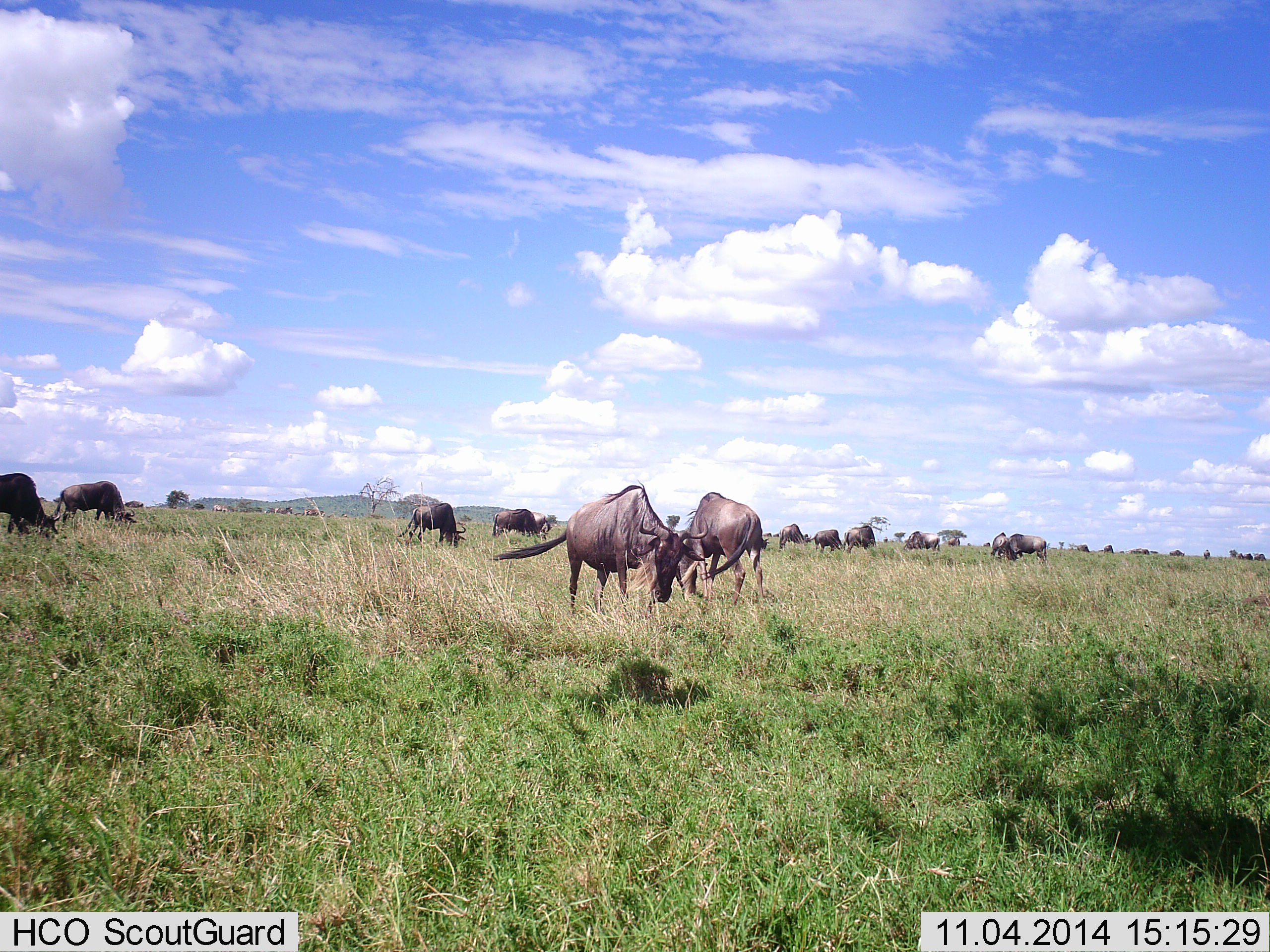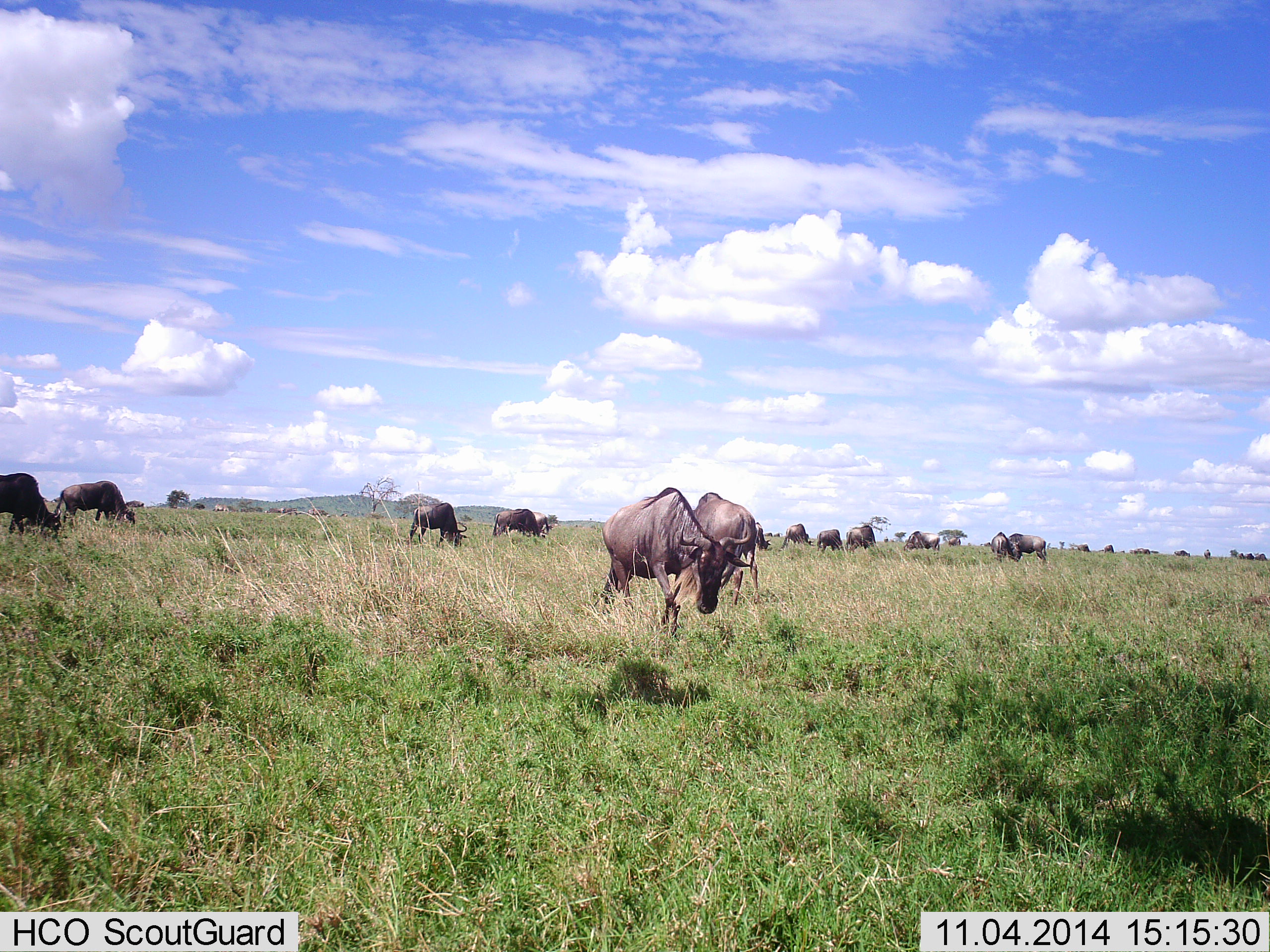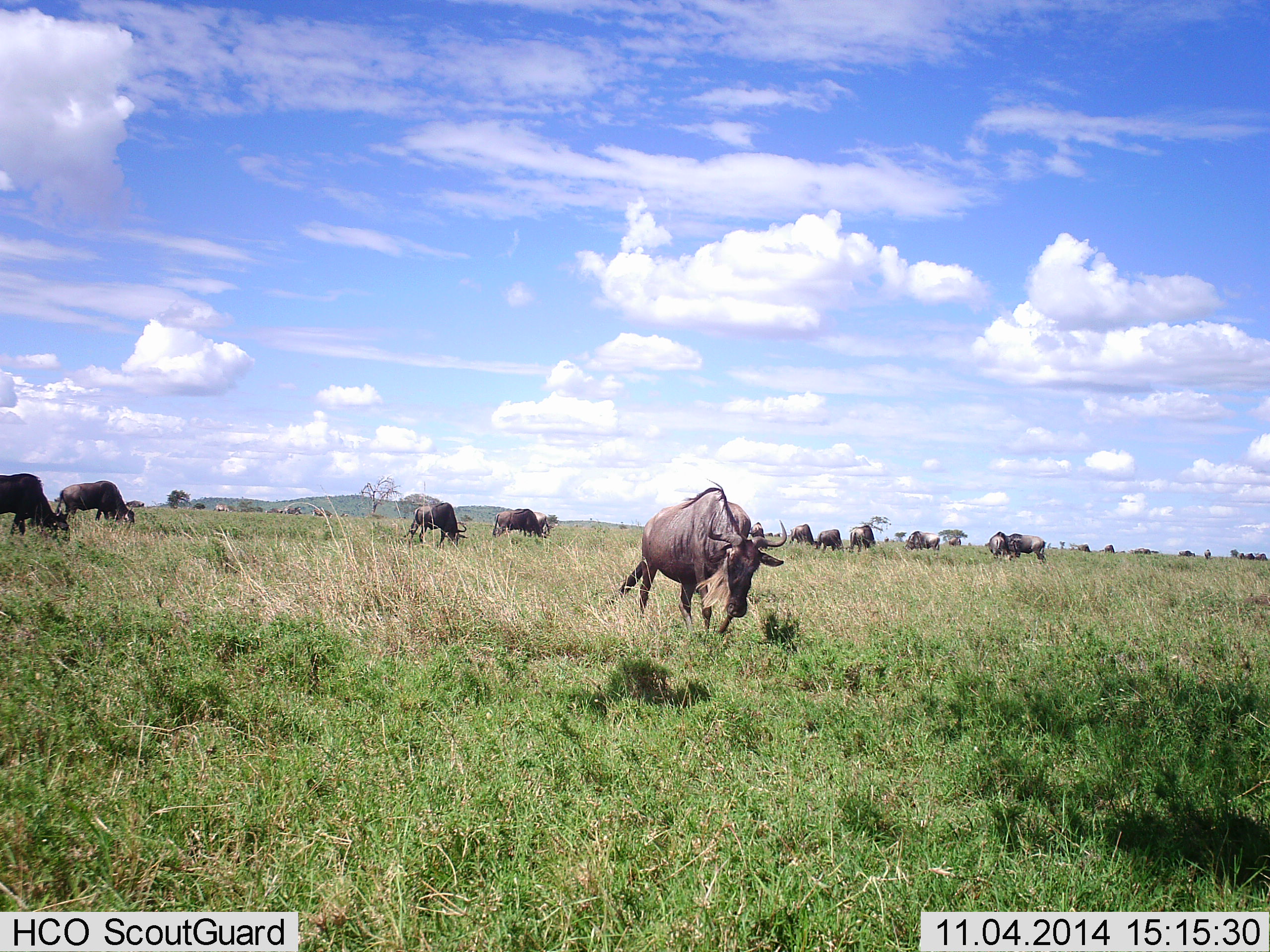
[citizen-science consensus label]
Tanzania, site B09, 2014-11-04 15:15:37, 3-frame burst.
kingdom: Animalia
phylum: Chordata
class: Mammalia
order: Artiodactyla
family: Bovidae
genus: Connochaetes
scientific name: Connochaetes taurinus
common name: blue wildebeest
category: wildebeest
Wildebeest (blue wildebeest) (Connochaetes taurinus), count 11-50. Behavior (volunteer vote fractions): standing 50%, resting 0%, moving 60%, interacting 0%. Young present (vote fraction): 0%. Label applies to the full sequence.